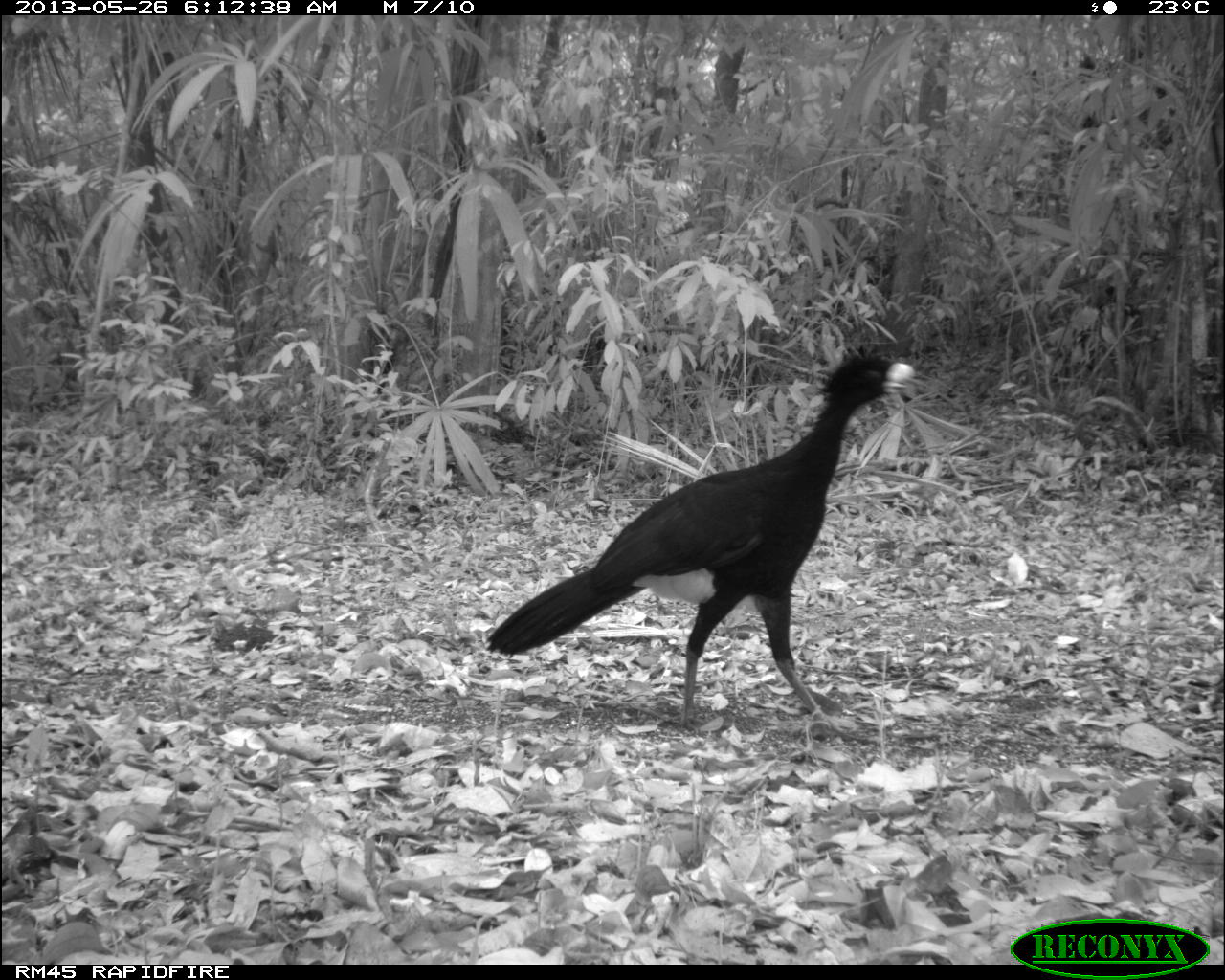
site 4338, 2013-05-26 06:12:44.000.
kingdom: Animalia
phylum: Chordata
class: Aves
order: Galliformes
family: Cracidae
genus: Crax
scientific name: Crax rubra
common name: great curassow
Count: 1.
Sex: male.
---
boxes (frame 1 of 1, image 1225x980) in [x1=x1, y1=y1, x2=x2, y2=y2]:
crax rubra: [x1=485, y1=344, x2=915, y2=735]